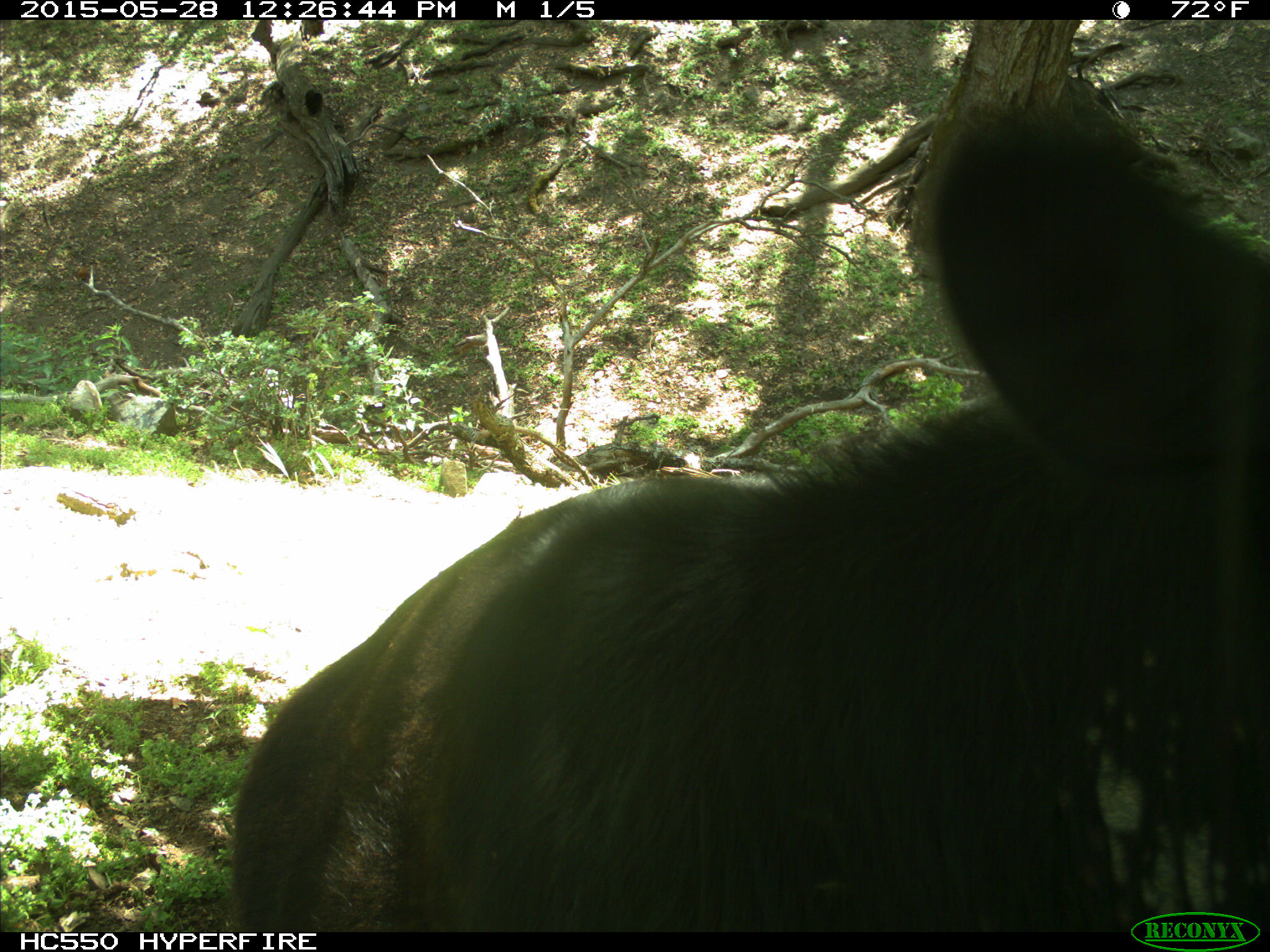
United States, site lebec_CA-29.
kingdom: Animalia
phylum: Chordata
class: Mammalia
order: Artiodactyla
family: Bovidae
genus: Bos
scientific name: Bos taurus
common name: domestic cow